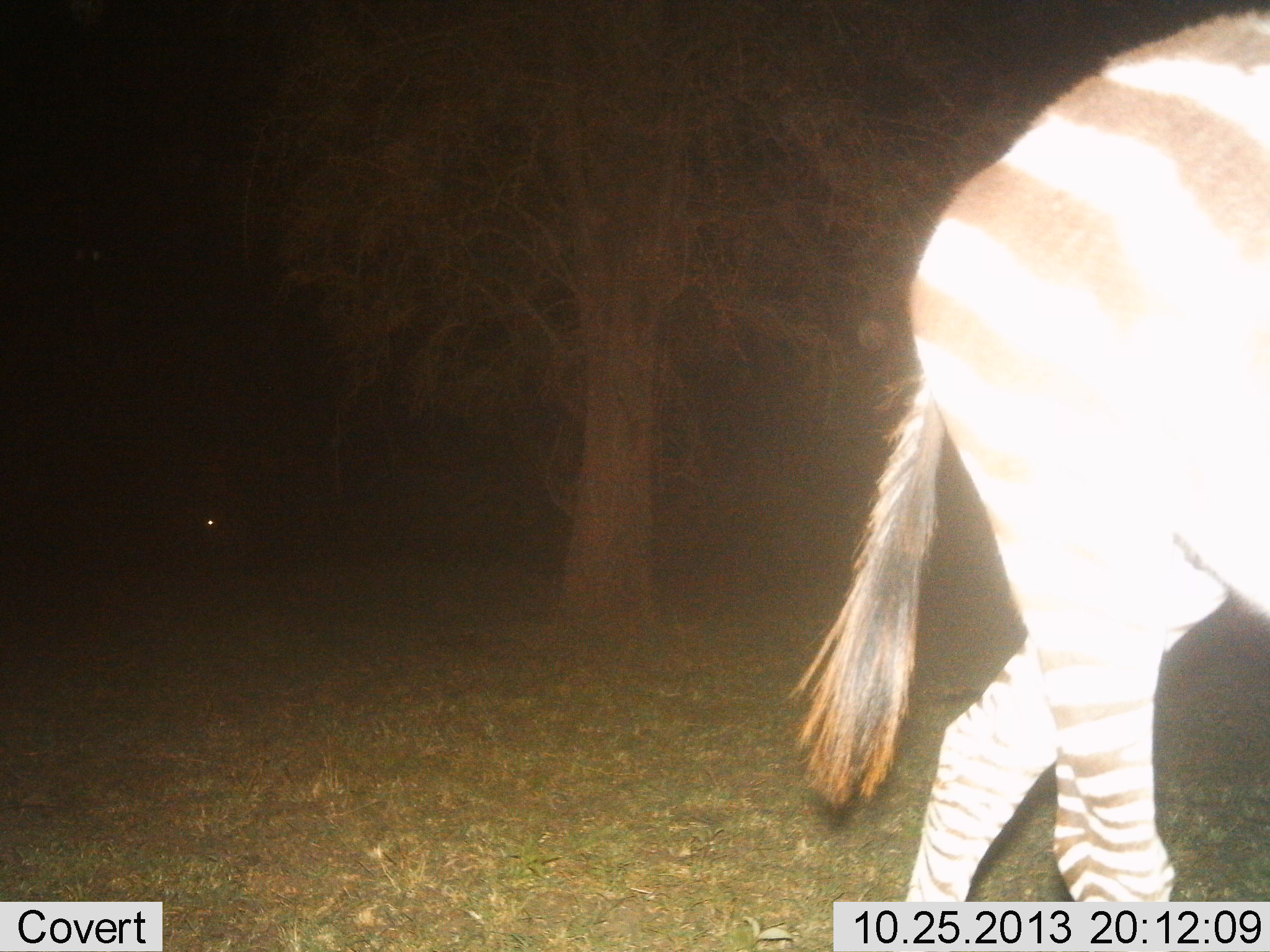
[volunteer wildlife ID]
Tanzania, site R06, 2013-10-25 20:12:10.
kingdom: Animalia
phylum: Chordata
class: Mammalia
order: Perissodactyla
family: Equidae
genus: Equus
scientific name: Equus quagga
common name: plains zebra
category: zebra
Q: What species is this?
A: Zebra (plains zebra) (Equus quagga).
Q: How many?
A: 1.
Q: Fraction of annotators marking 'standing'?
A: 15%.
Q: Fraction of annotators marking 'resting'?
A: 0%.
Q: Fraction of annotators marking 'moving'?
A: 90%.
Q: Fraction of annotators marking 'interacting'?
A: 0%.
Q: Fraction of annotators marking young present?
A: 0%.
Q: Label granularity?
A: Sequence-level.